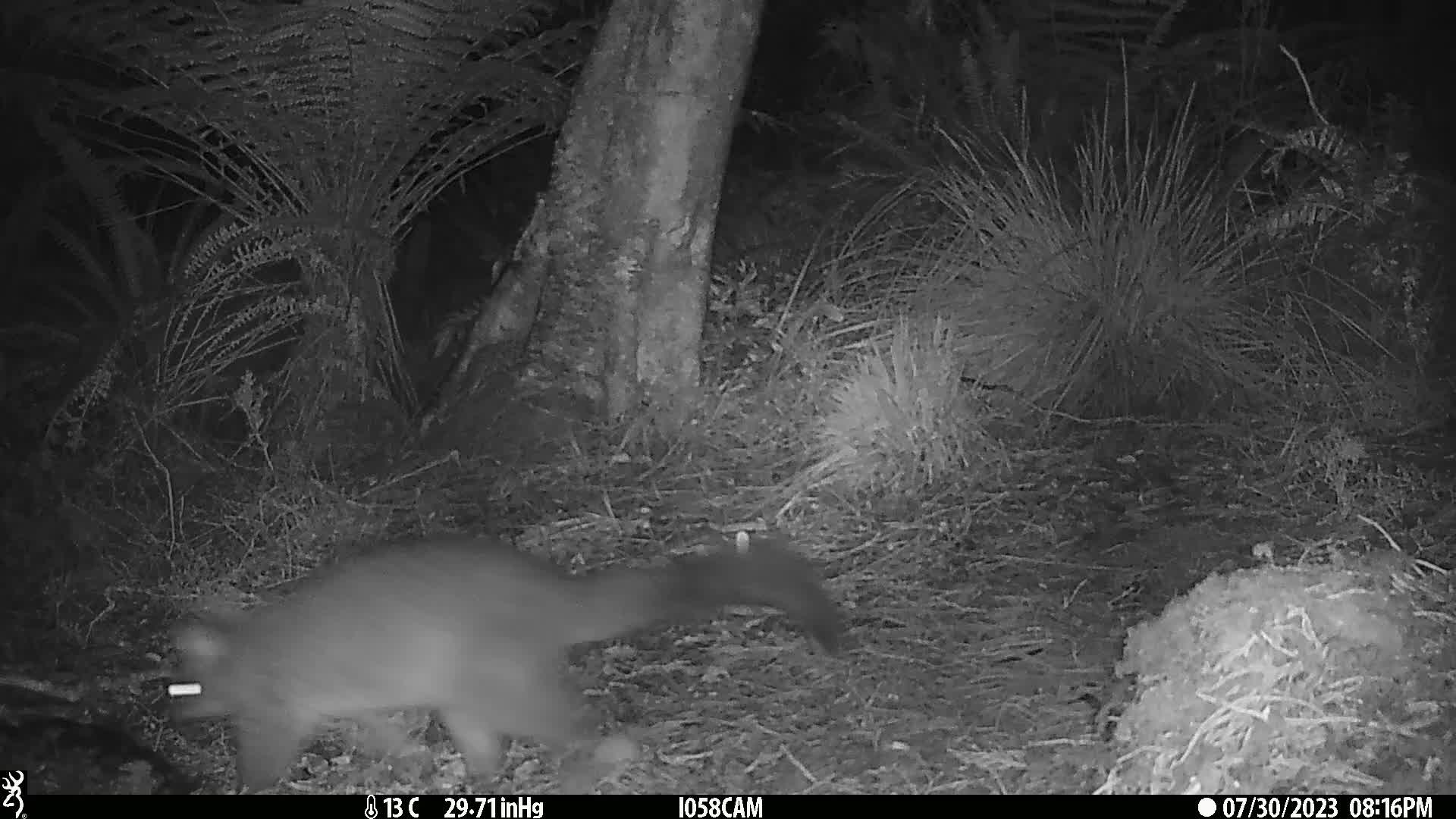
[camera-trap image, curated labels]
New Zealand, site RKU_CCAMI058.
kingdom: Animalia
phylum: Chordata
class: Mammalia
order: Diprotodontia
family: Phalangeridae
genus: Trichosurus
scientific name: Trichosurus vulpecula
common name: common brushtail possum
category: possum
Possum (common brushtail possum) (Trichosurus vulpecula).